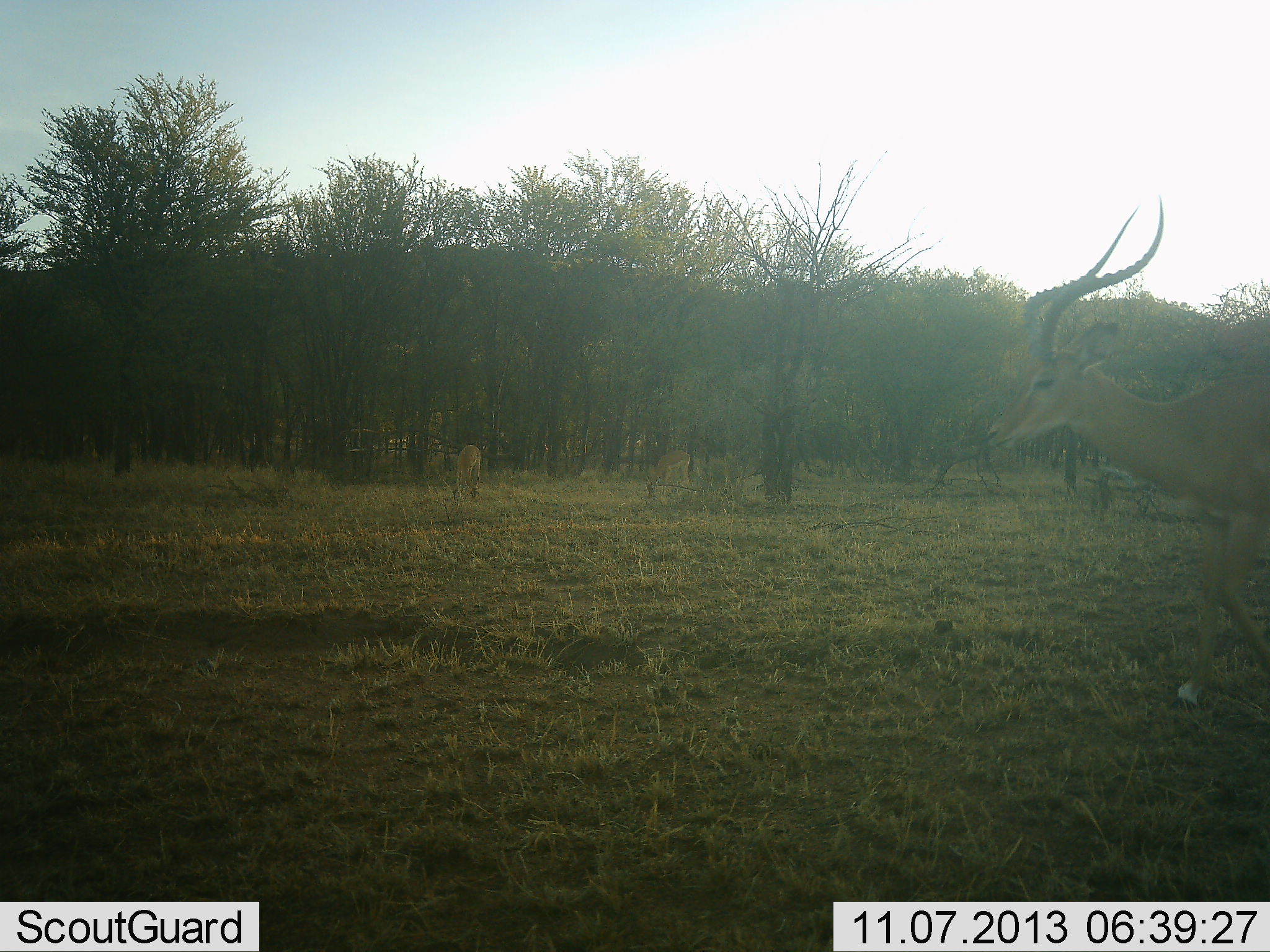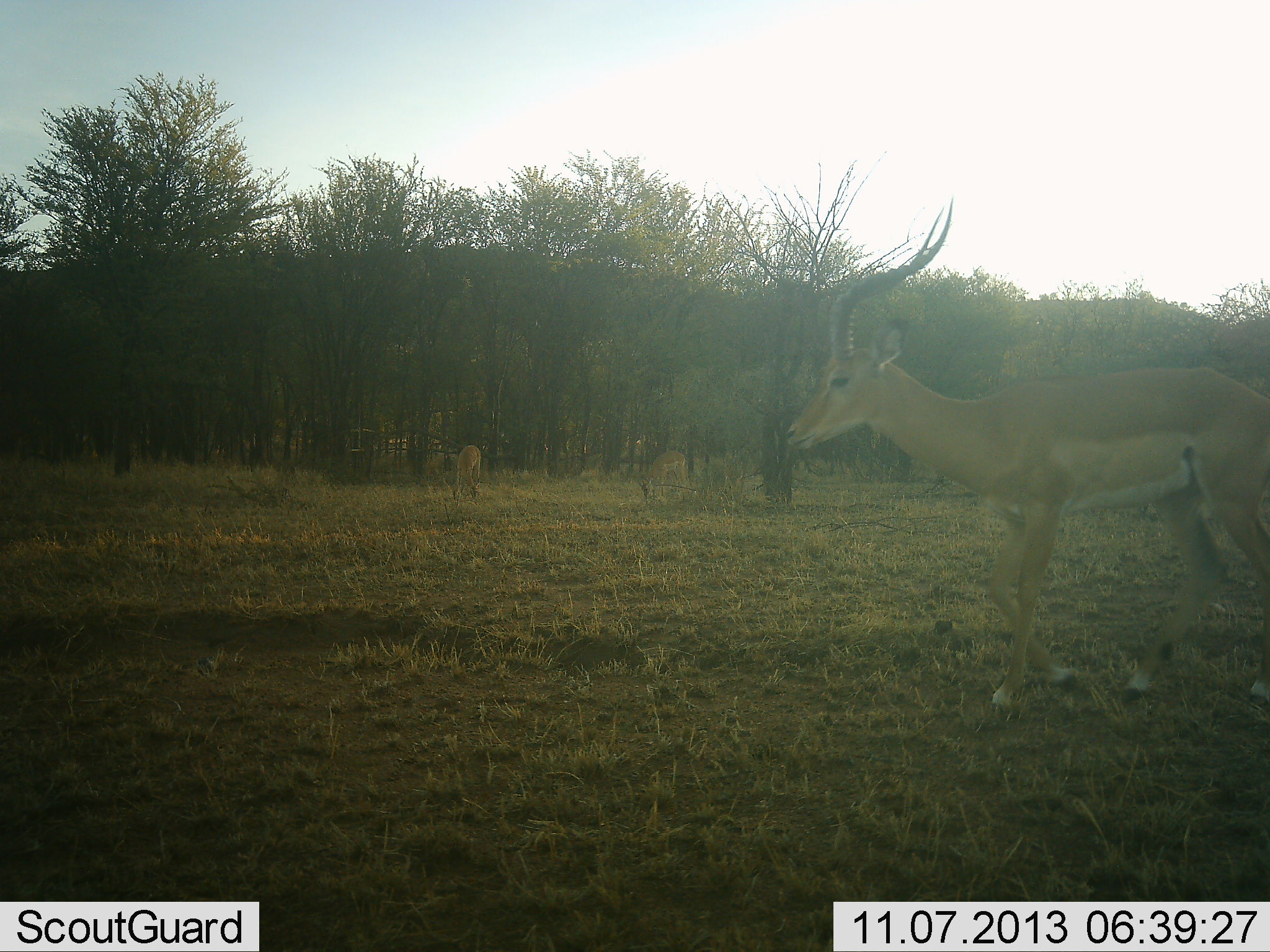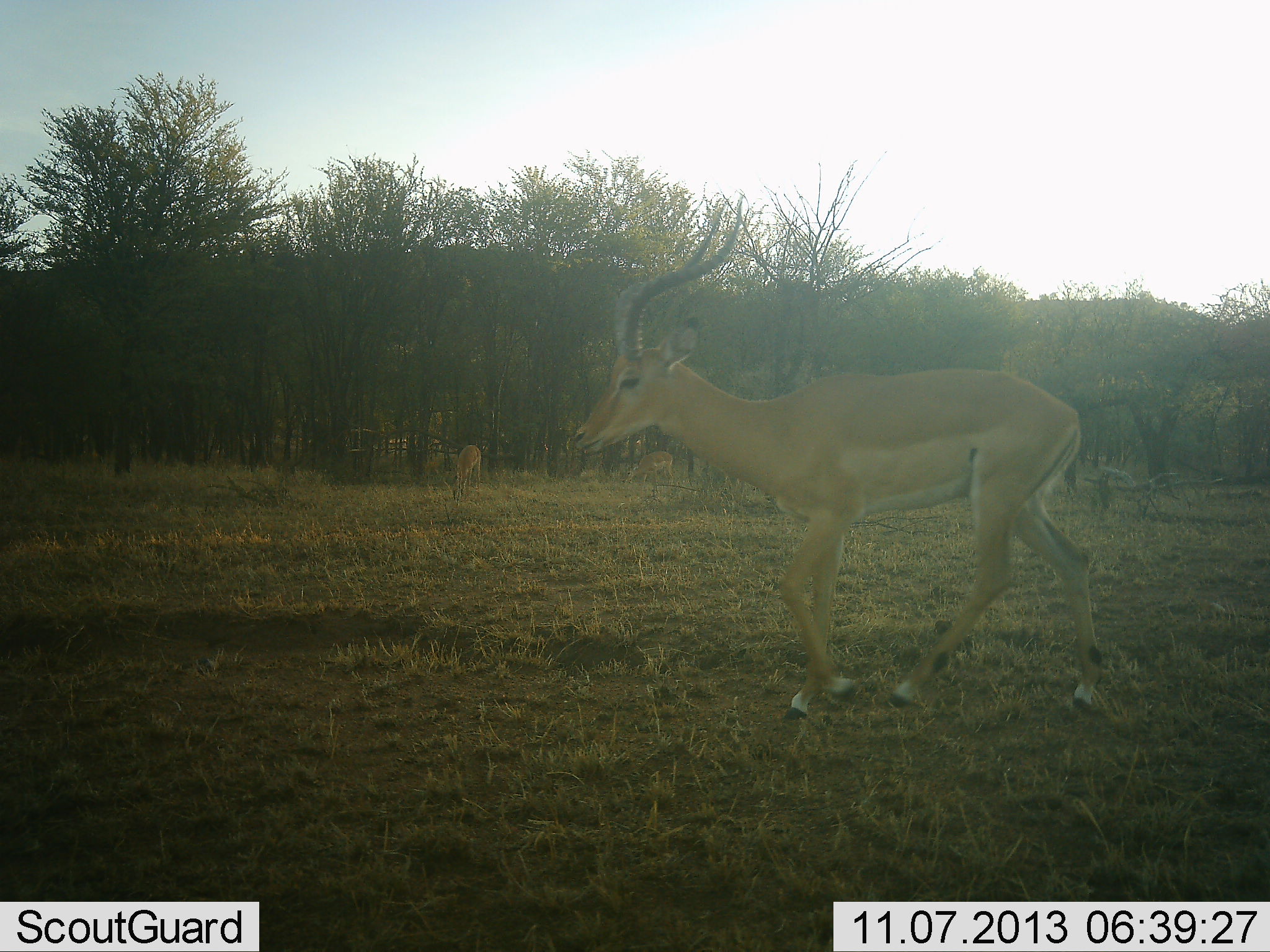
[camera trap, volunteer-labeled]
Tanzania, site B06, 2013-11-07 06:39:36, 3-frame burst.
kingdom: Animalia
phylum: Chordata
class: Mammalia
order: Artiodactyla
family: Bovidae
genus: Aepyceros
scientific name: Aepyceros melampus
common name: impala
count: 3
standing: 36%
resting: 0%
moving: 91%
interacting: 0%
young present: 0%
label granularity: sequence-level